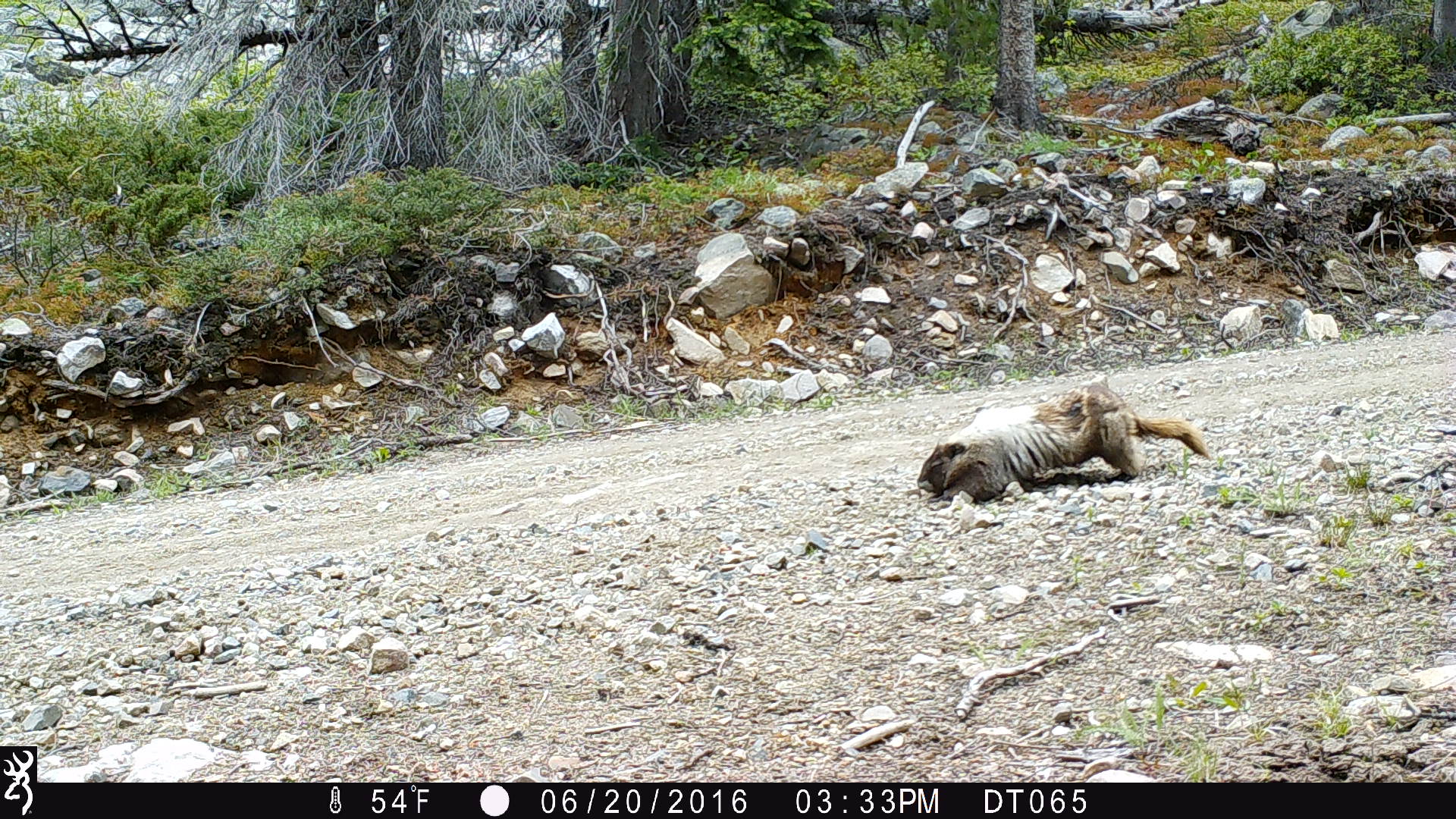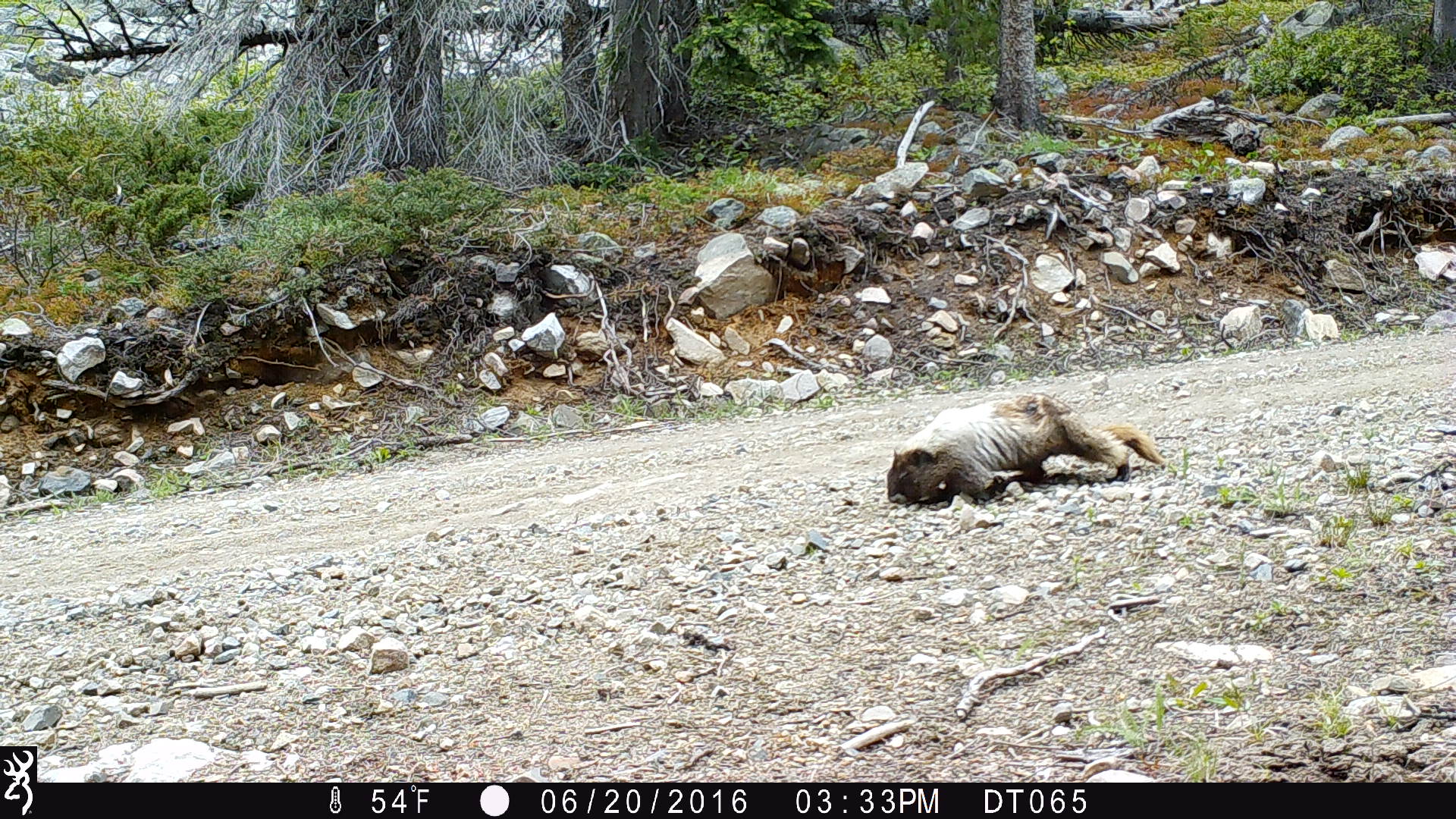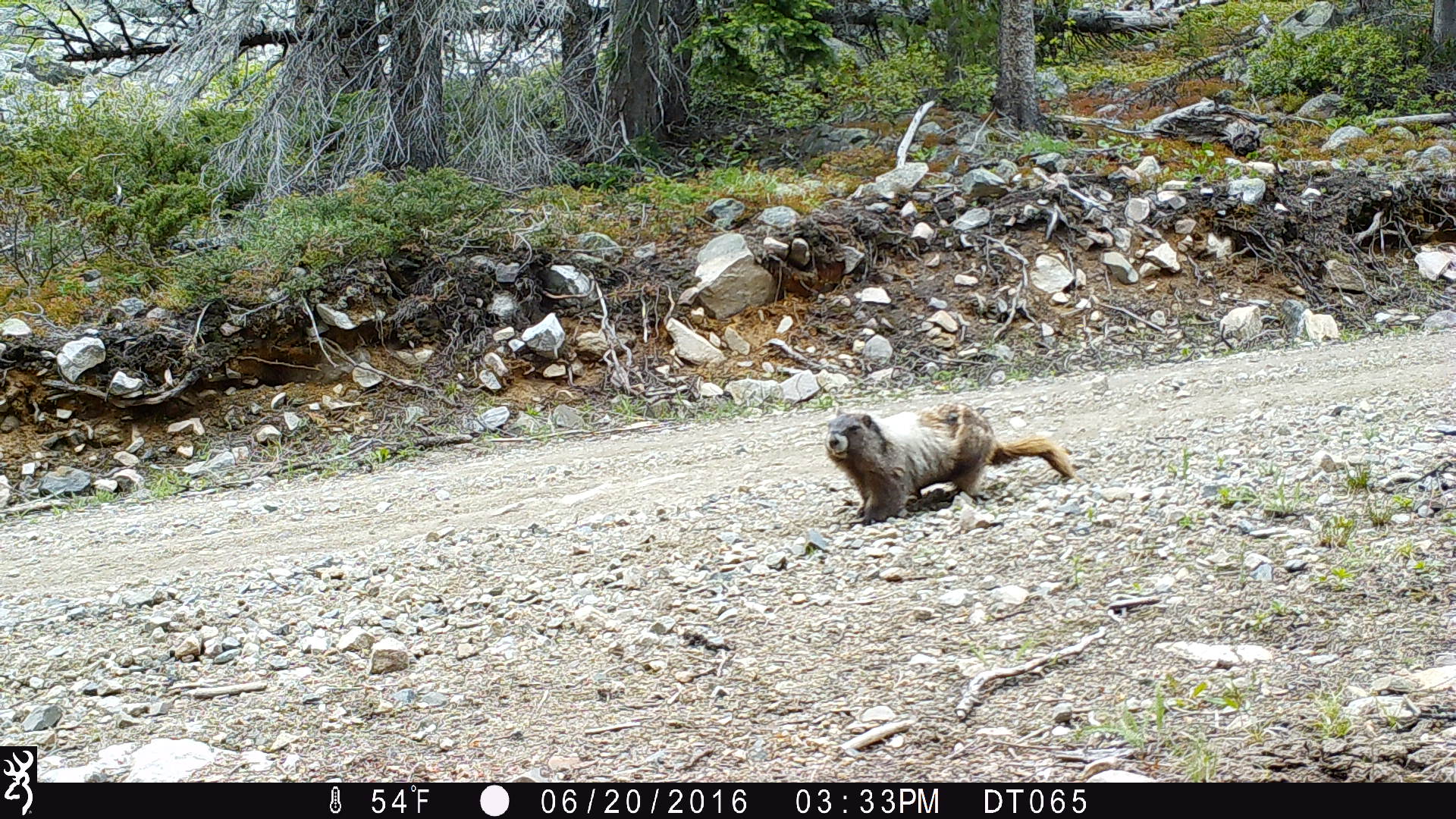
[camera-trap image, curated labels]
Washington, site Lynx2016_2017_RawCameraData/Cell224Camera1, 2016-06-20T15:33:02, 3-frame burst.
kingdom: Animalia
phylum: Chordata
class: Mammalia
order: Rodentia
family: Sciuridae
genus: Marmota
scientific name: Marmota caligata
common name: hoary marmot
Marmota caligata (hoary marmot). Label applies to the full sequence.